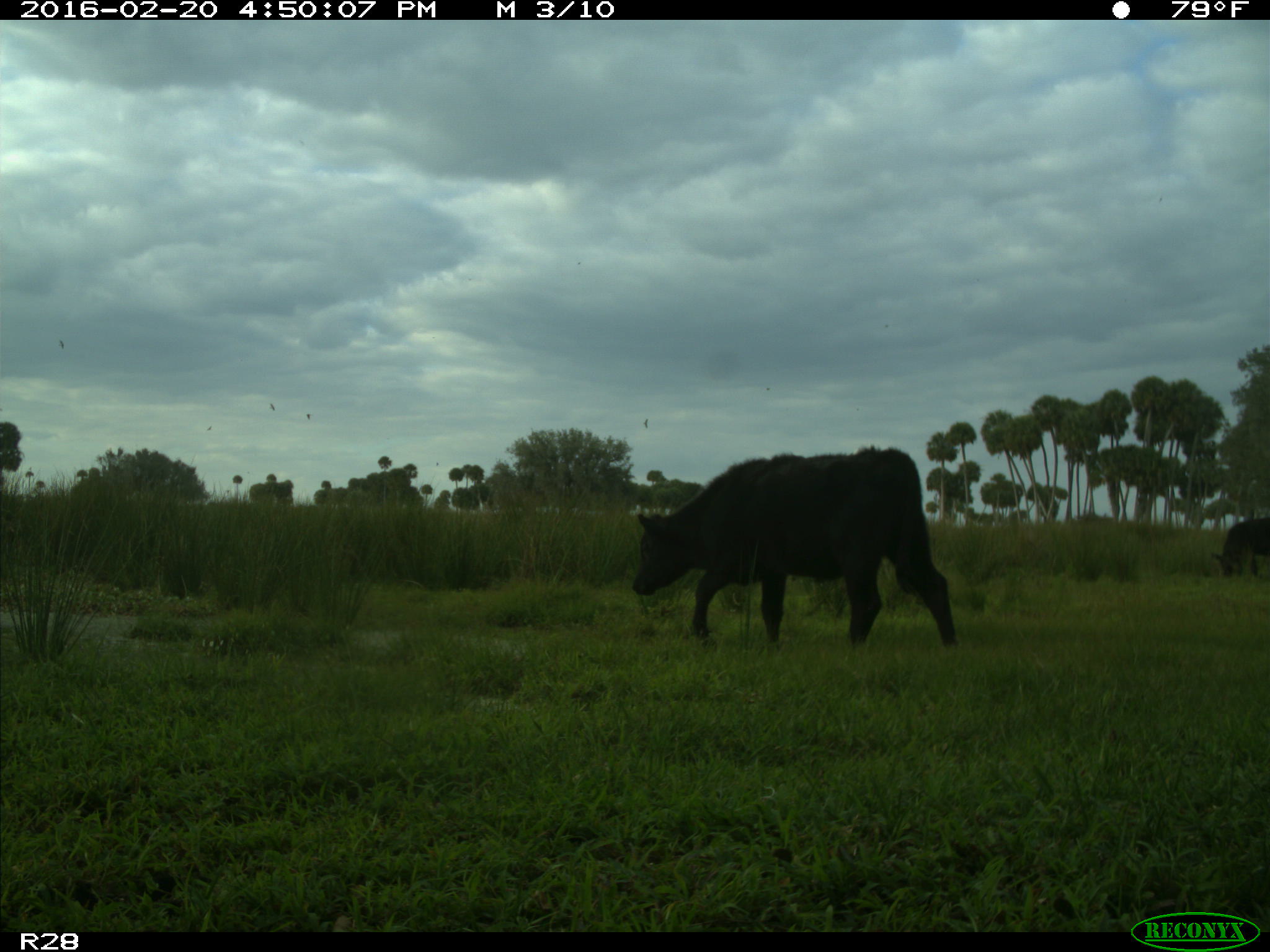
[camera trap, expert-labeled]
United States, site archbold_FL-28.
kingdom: Animalia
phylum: Chordata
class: Mammalia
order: Artiodactyla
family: Bovidae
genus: Bos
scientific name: Bos taurus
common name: domestic cow